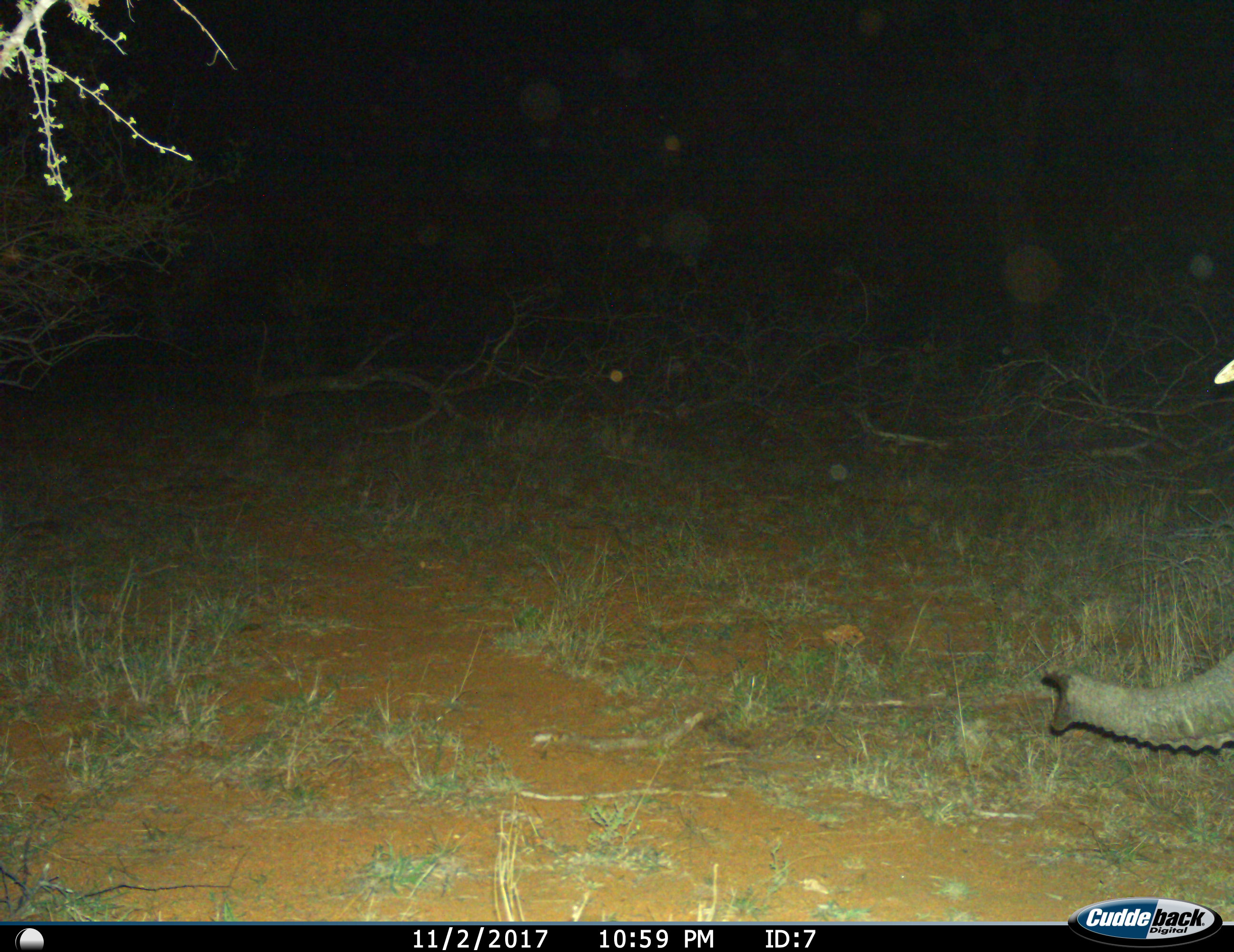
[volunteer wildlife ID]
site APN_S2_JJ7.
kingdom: Animalia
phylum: Chordata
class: Mammalia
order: Proboscidea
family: Elephantidae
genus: Loxodonta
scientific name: Loxodonta africana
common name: african bush elephant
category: elephant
Elephant (african bush elephant) (Loxodonta africana), count 1. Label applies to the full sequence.